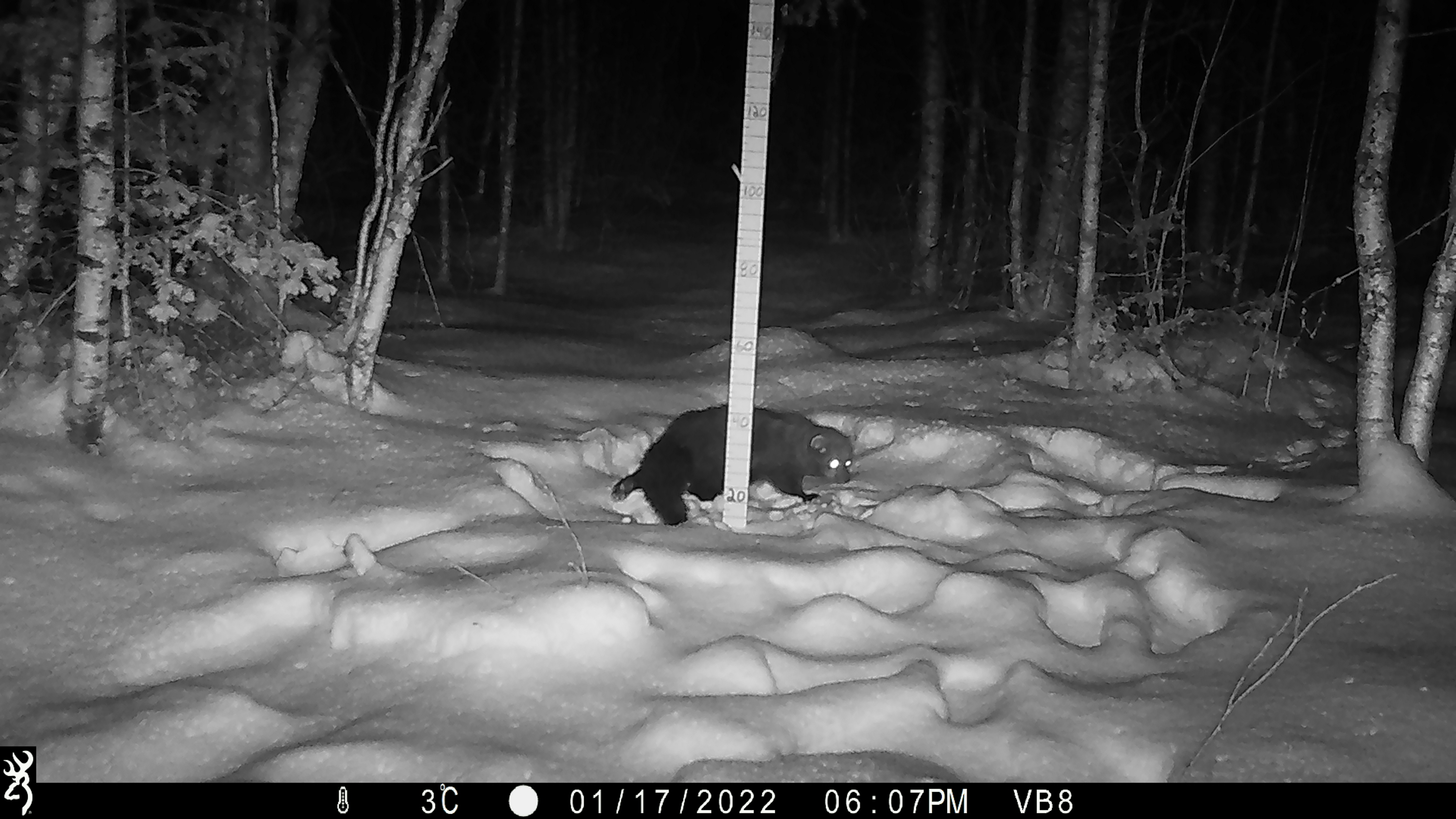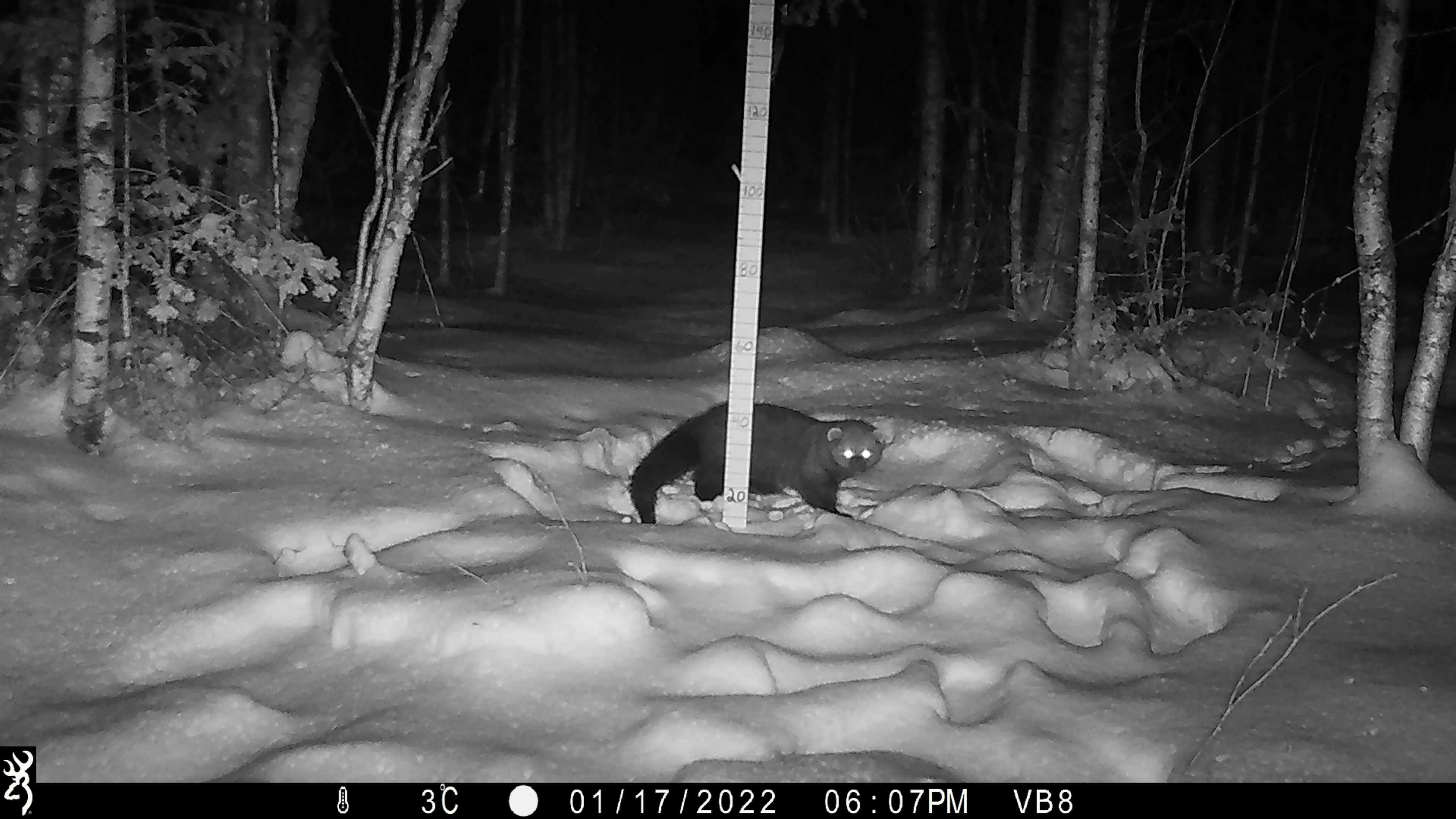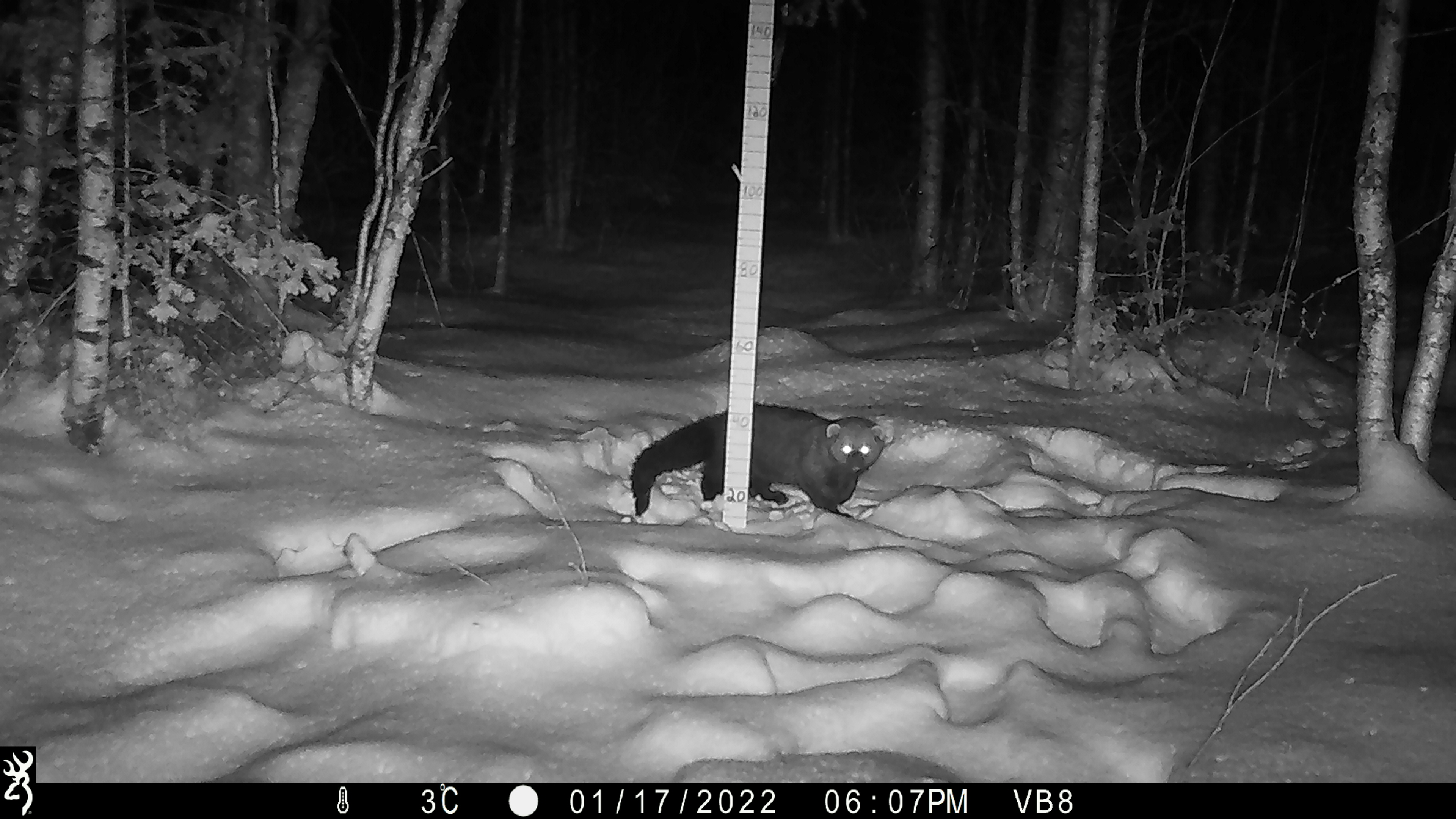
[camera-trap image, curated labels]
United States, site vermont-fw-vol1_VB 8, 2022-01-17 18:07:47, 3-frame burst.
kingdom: Animalia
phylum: Chordata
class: Mammalia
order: Carnivora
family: Mustelidae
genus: Pekania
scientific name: Pekania pennanti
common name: fisher